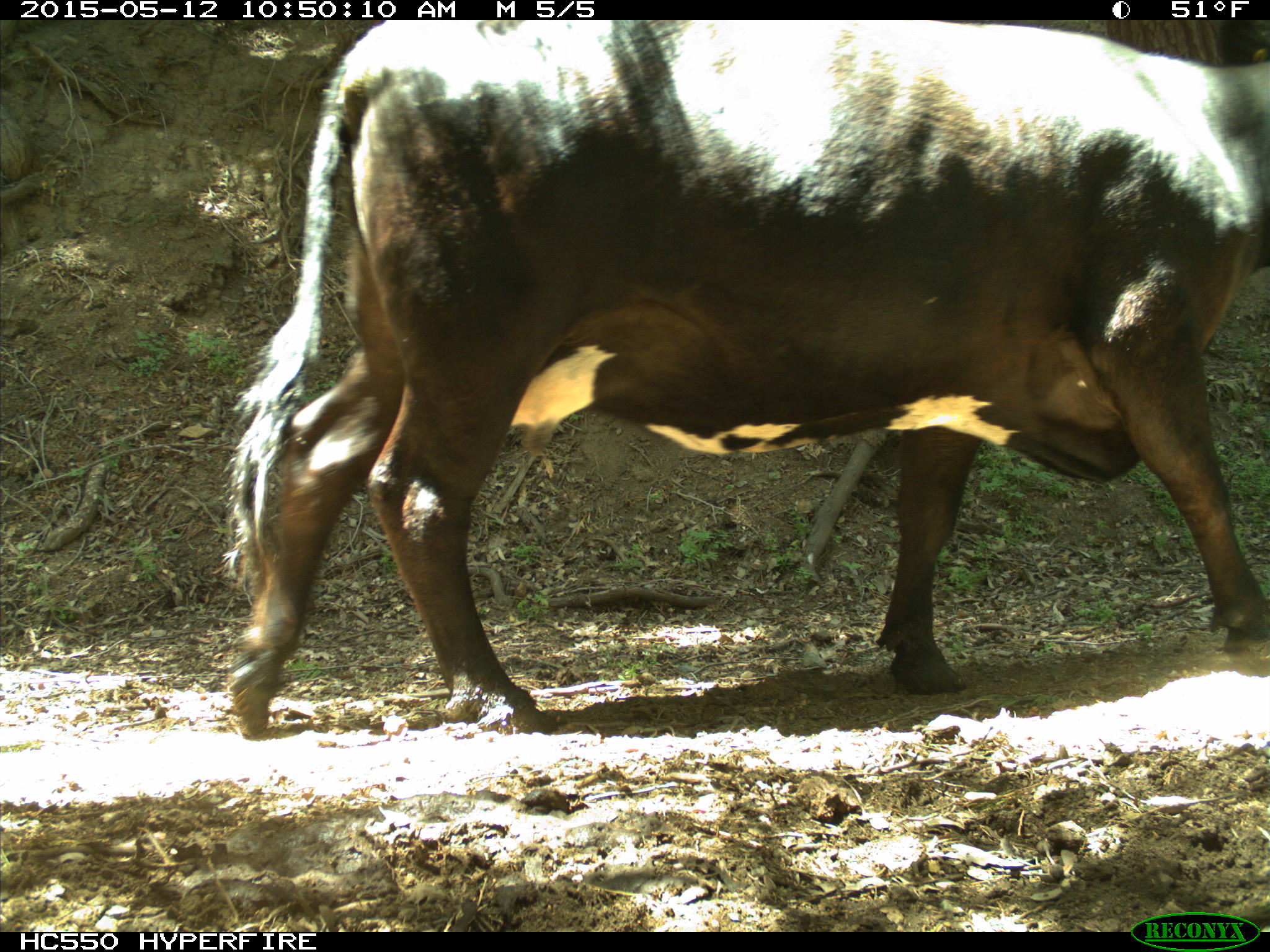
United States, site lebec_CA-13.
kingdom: Animalia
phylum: Chordata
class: Mammalia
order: Artiodactyla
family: Bovidae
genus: Bos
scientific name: Bos taurus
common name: domestic cow